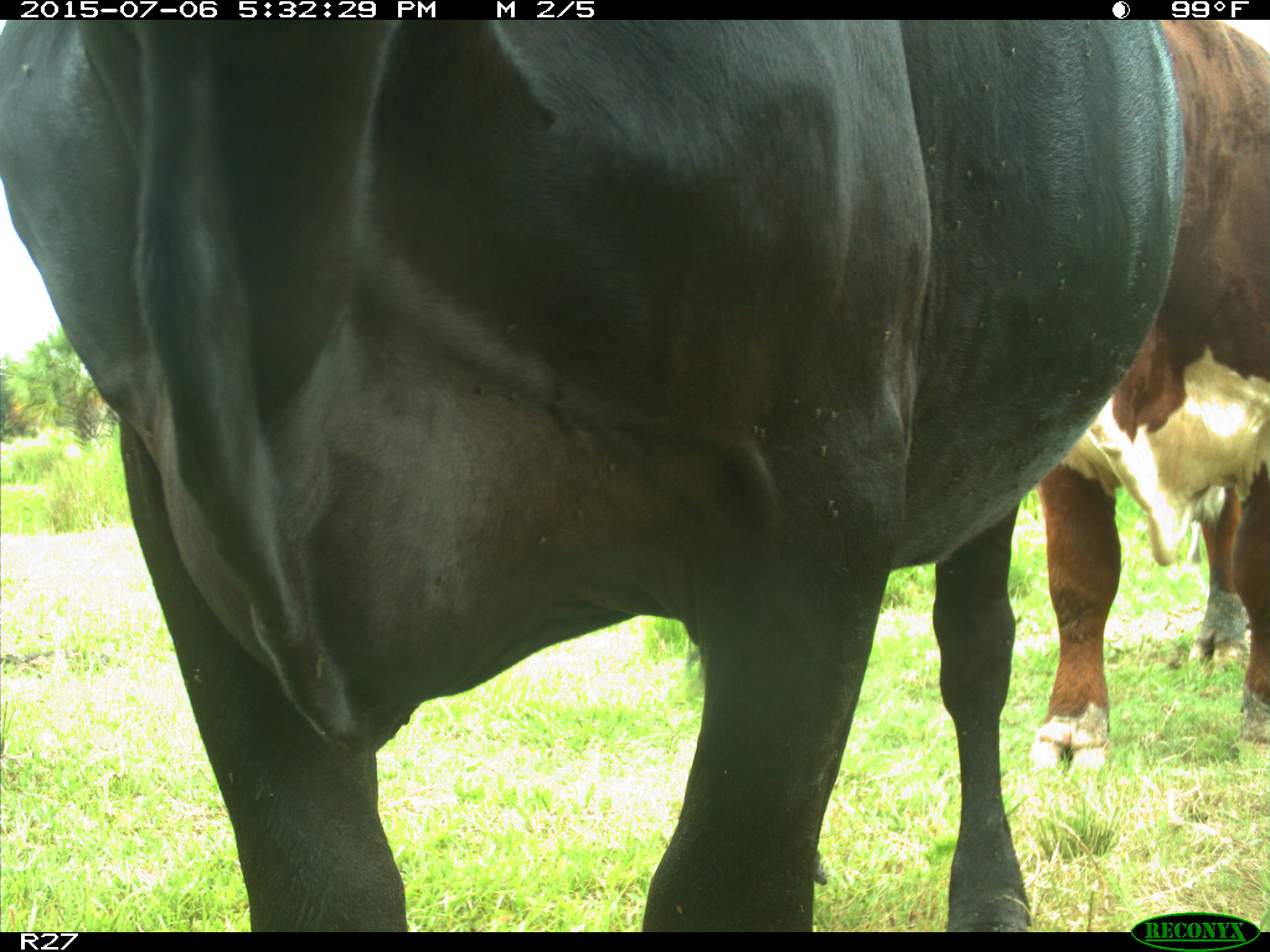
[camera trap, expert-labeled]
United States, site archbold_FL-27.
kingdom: Animalia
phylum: Chordata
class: Mammalia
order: Artiodactyla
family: Bovidae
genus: Bos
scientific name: Bos taurus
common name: domestic cow